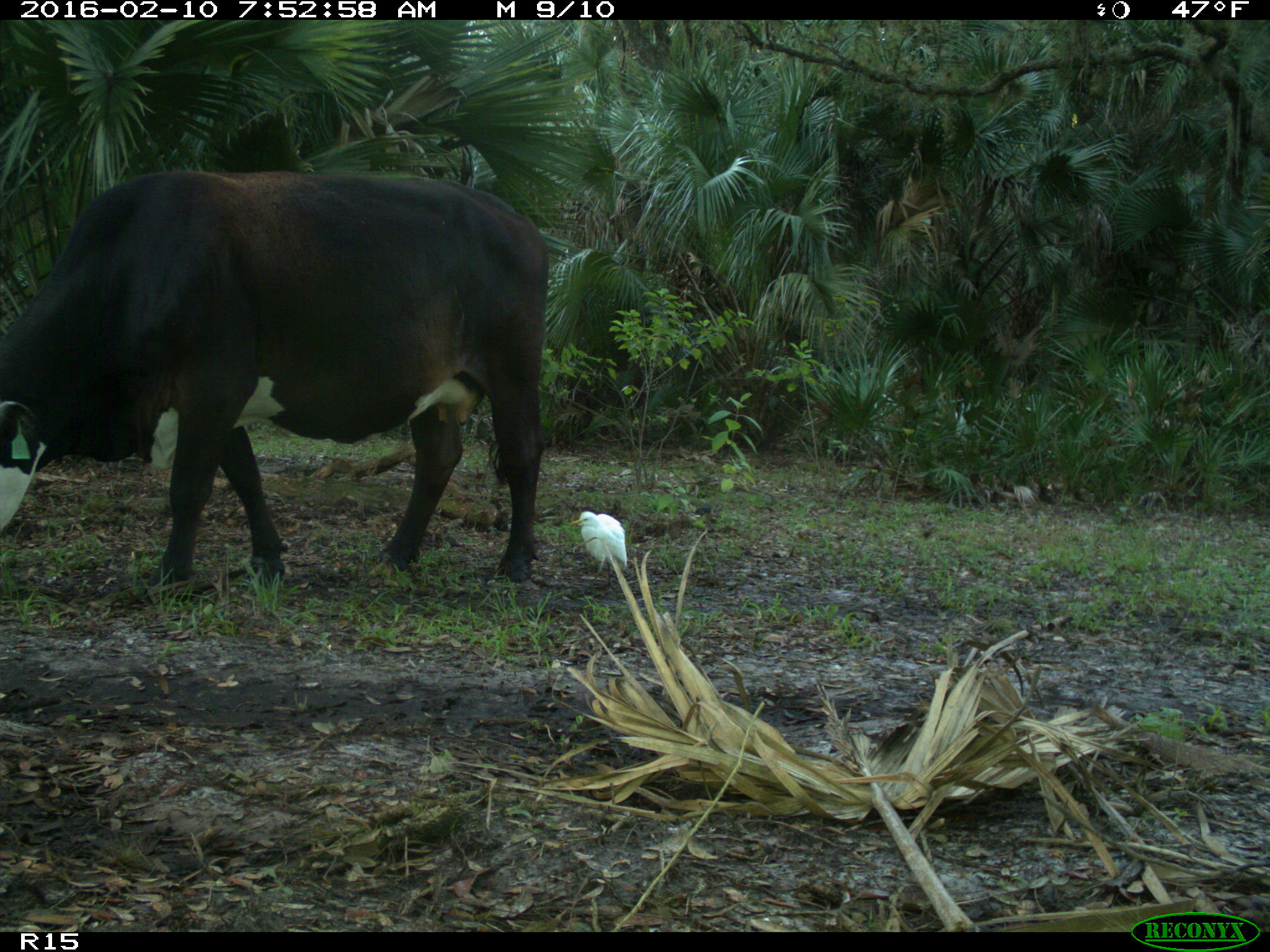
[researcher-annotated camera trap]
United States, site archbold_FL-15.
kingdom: Animalia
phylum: Chordata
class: Mammalia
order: Artiodactyla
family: Bovidae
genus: Bos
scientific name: Bos taurus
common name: domestic cow